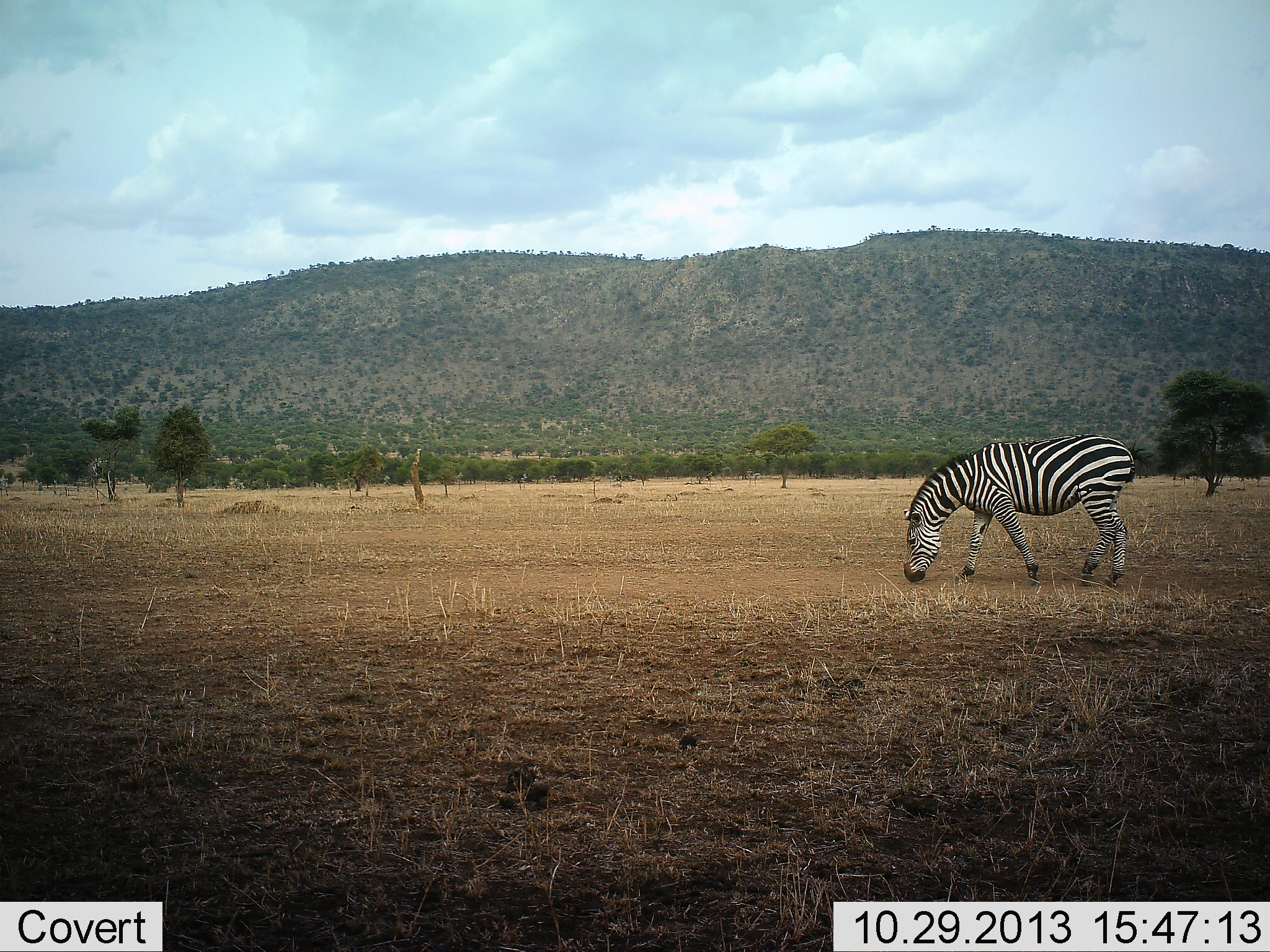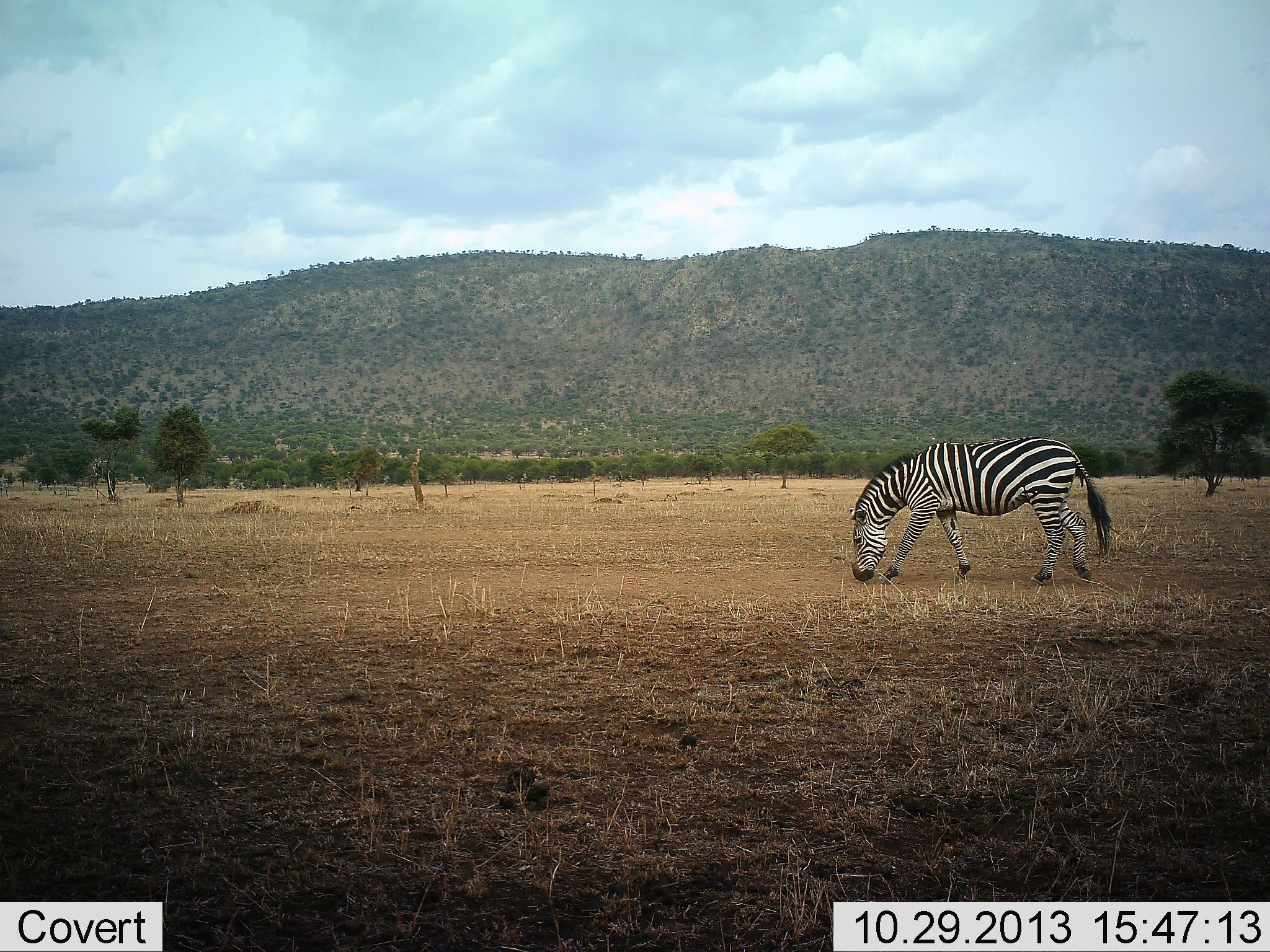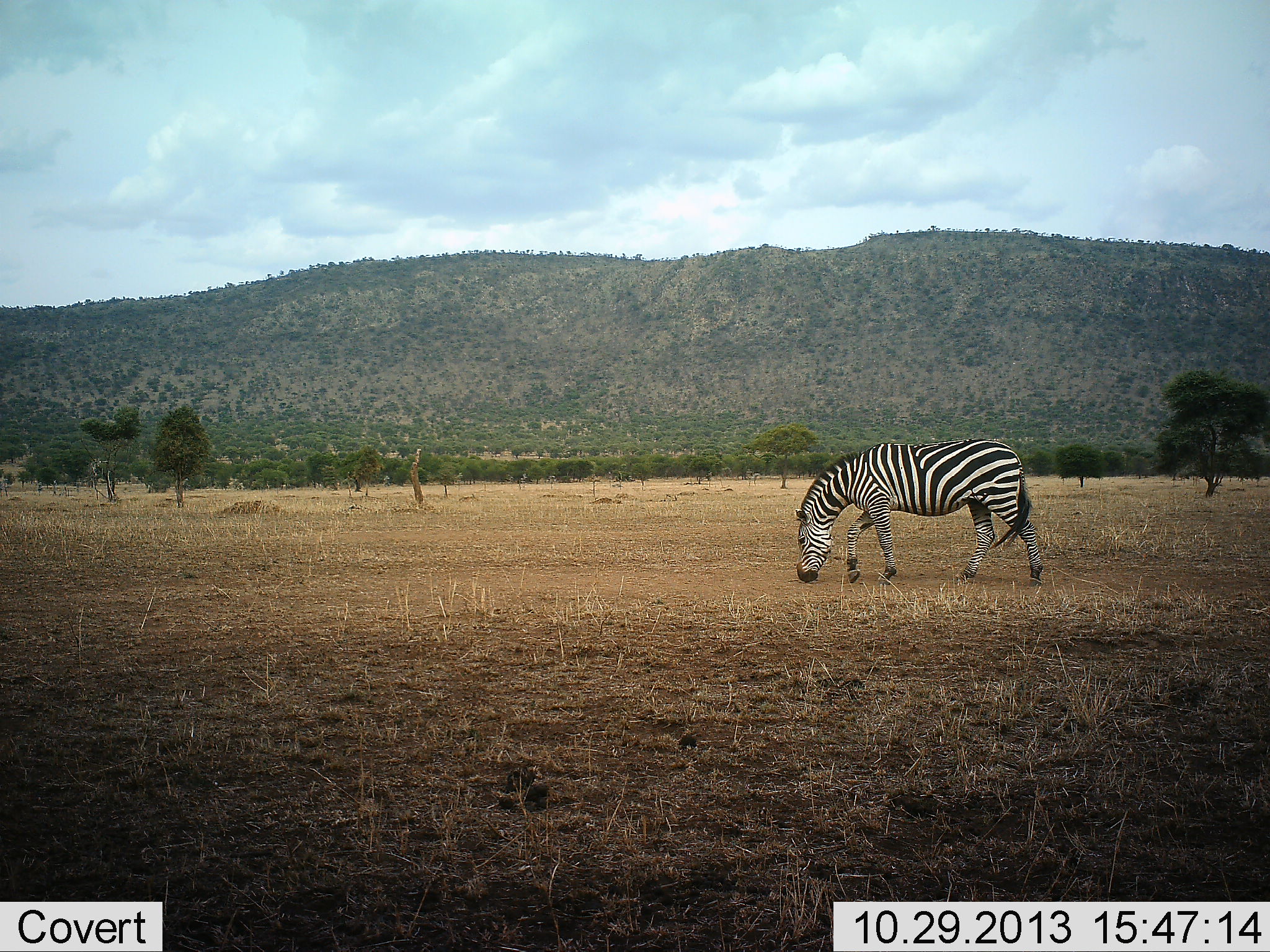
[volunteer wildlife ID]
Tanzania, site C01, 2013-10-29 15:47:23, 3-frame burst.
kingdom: Animalia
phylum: Chordata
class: Mammalia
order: Perissodactyla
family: Equidae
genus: Equus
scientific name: Equus quagga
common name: plains zebra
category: zebra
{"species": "zebra (plains zebra) (Equus quagga)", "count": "1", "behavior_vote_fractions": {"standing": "10%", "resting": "0%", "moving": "50%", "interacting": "0%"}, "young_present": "0%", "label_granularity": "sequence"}